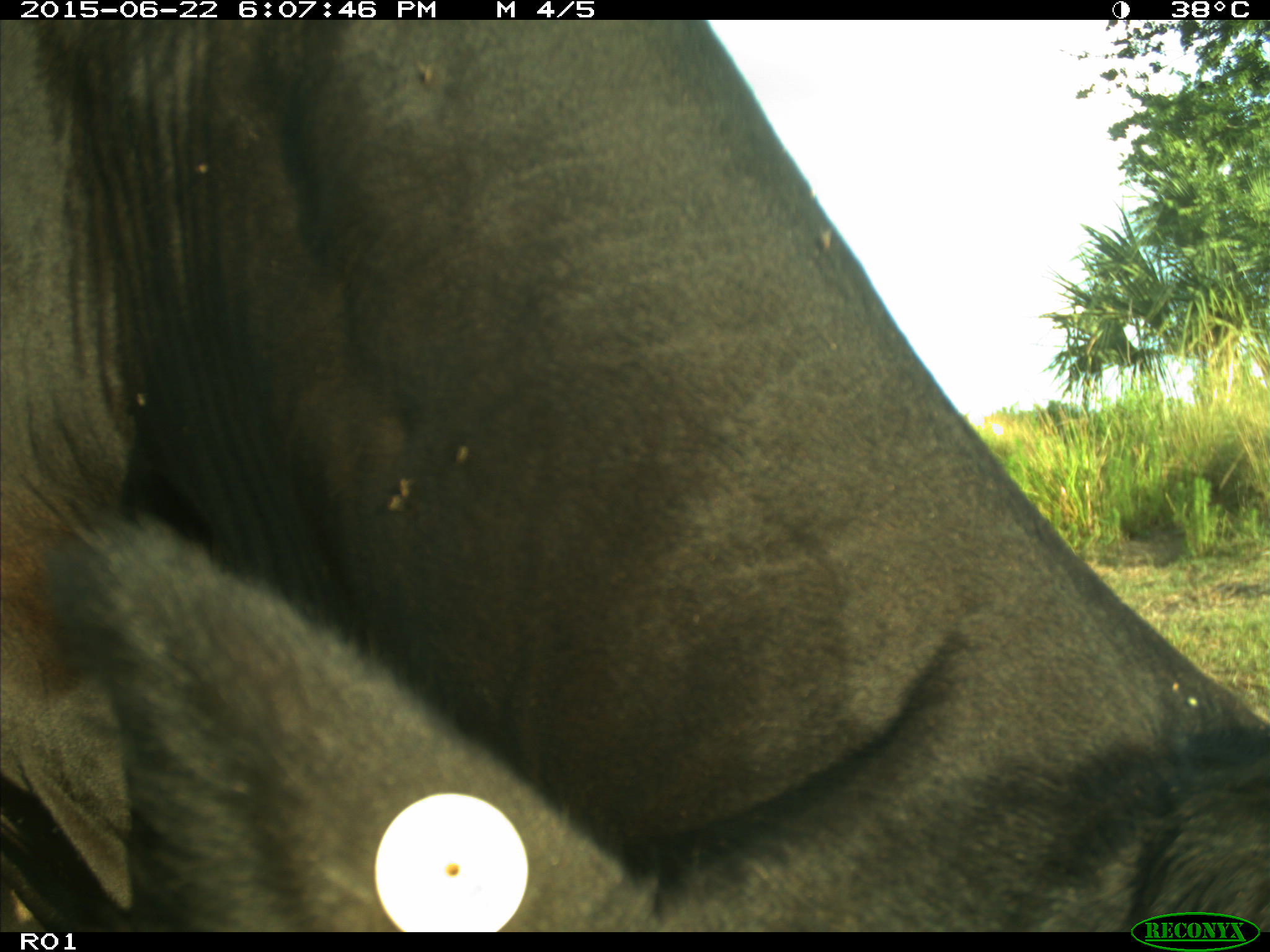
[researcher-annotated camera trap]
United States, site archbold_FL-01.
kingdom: Animalia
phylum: Chordata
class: Mammalia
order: Artiodactyla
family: Bovidae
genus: Bos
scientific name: Bos taurus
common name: domestic cow